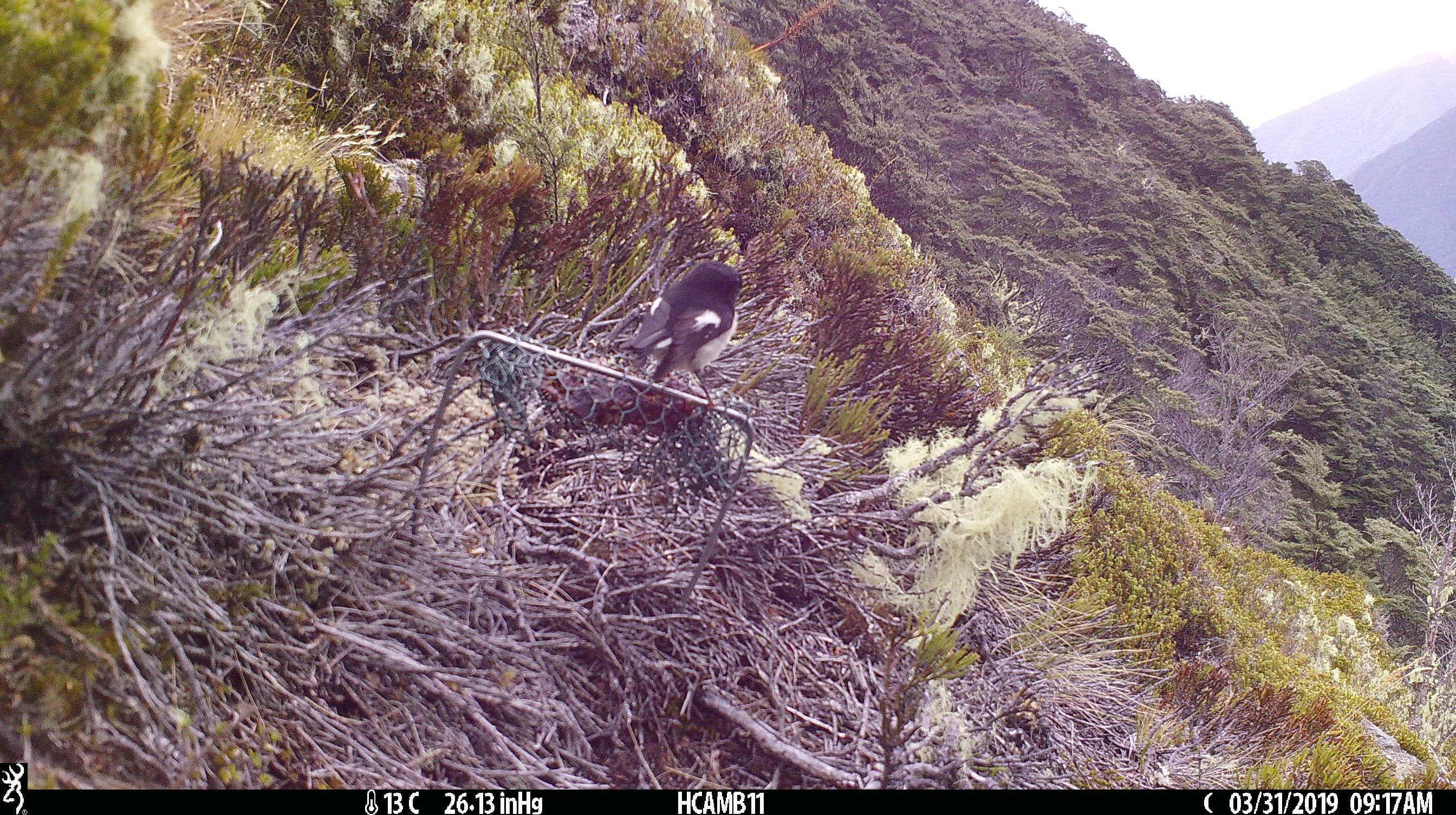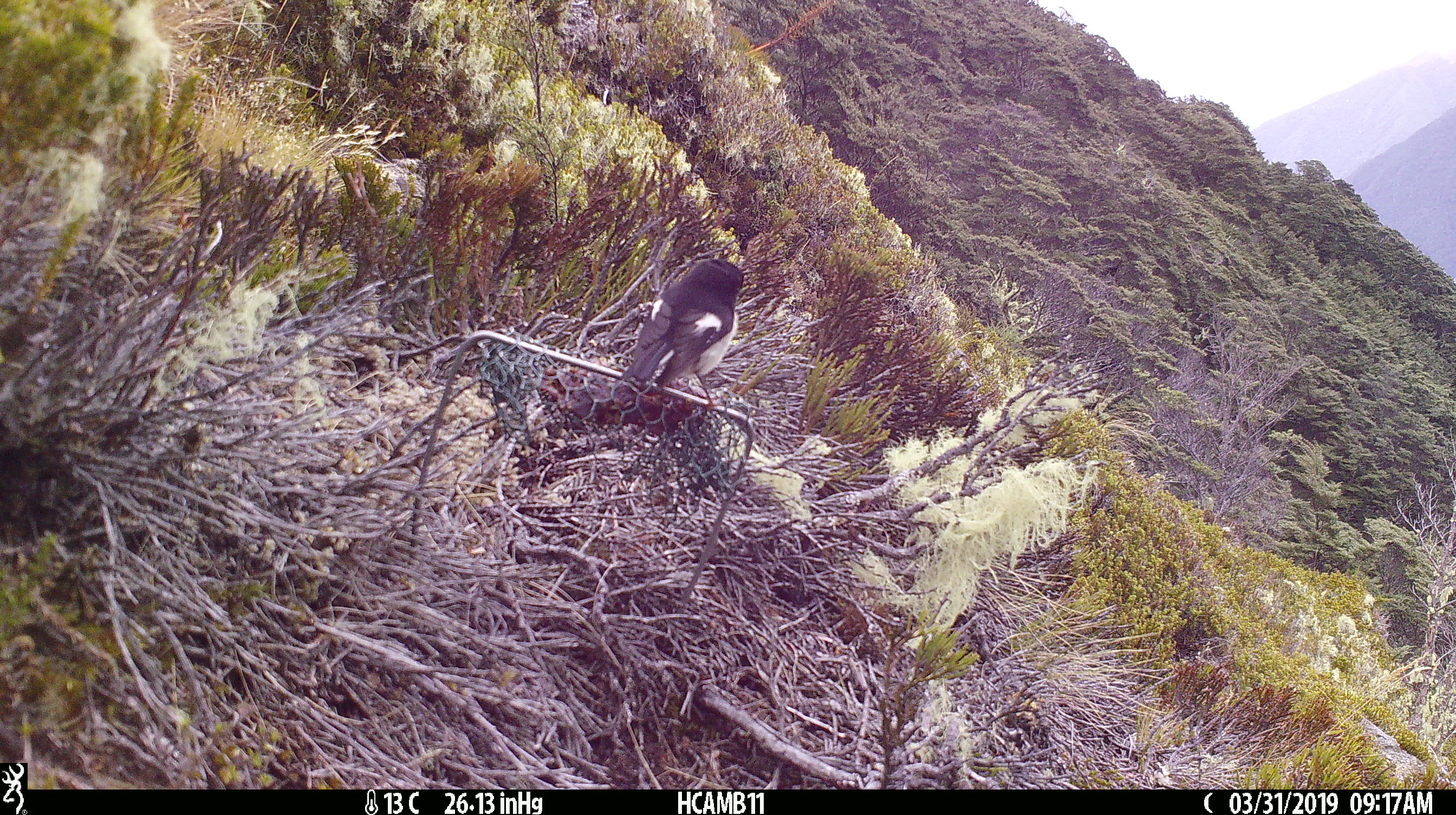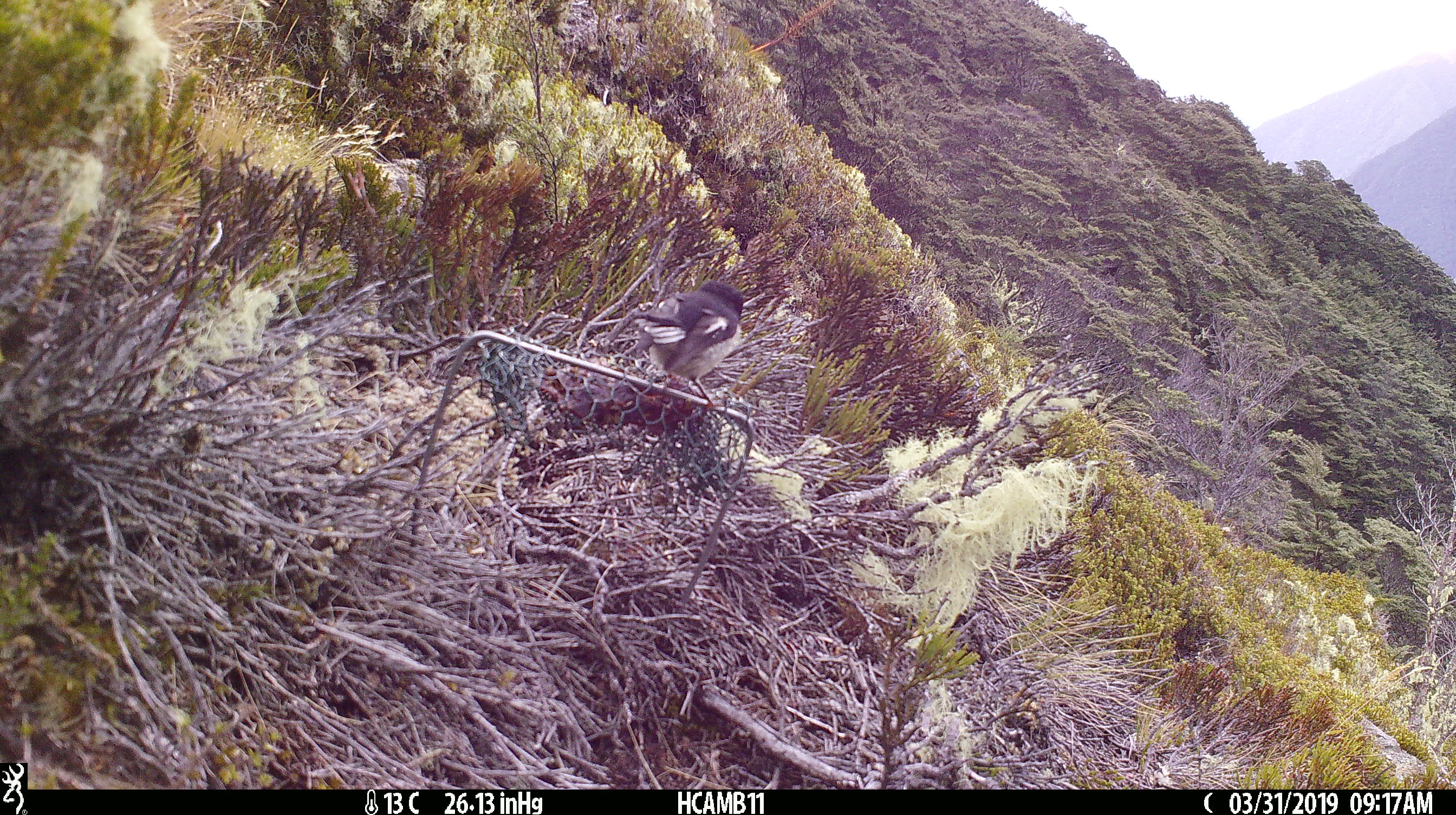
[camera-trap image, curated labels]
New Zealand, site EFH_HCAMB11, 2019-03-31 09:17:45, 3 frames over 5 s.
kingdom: Animalia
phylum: Chordata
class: Aves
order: Passeriformes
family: Petroicidae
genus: Petroica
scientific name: Petroica macrocephala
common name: tomtit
Tomtit (Petroica macrocephala).